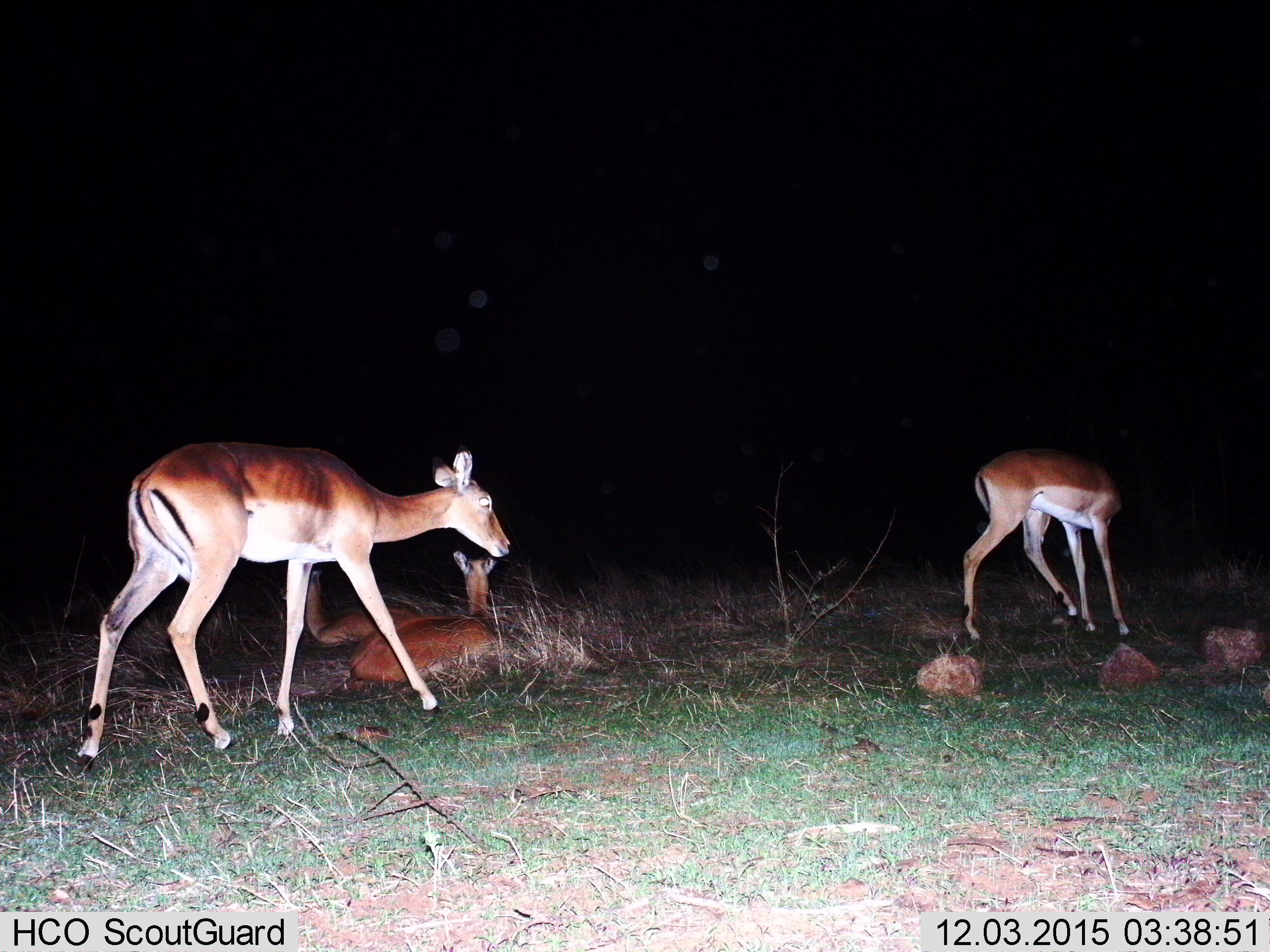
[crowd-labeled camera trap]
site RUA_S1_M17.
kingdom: Animalia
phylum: Chordata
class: Mammalia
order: Artiodactyla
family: Bovidae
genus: Aepyceros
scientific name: Aepyceros melampus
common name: impala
Impala (Aepyceros melampus), count 4. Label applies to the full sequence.